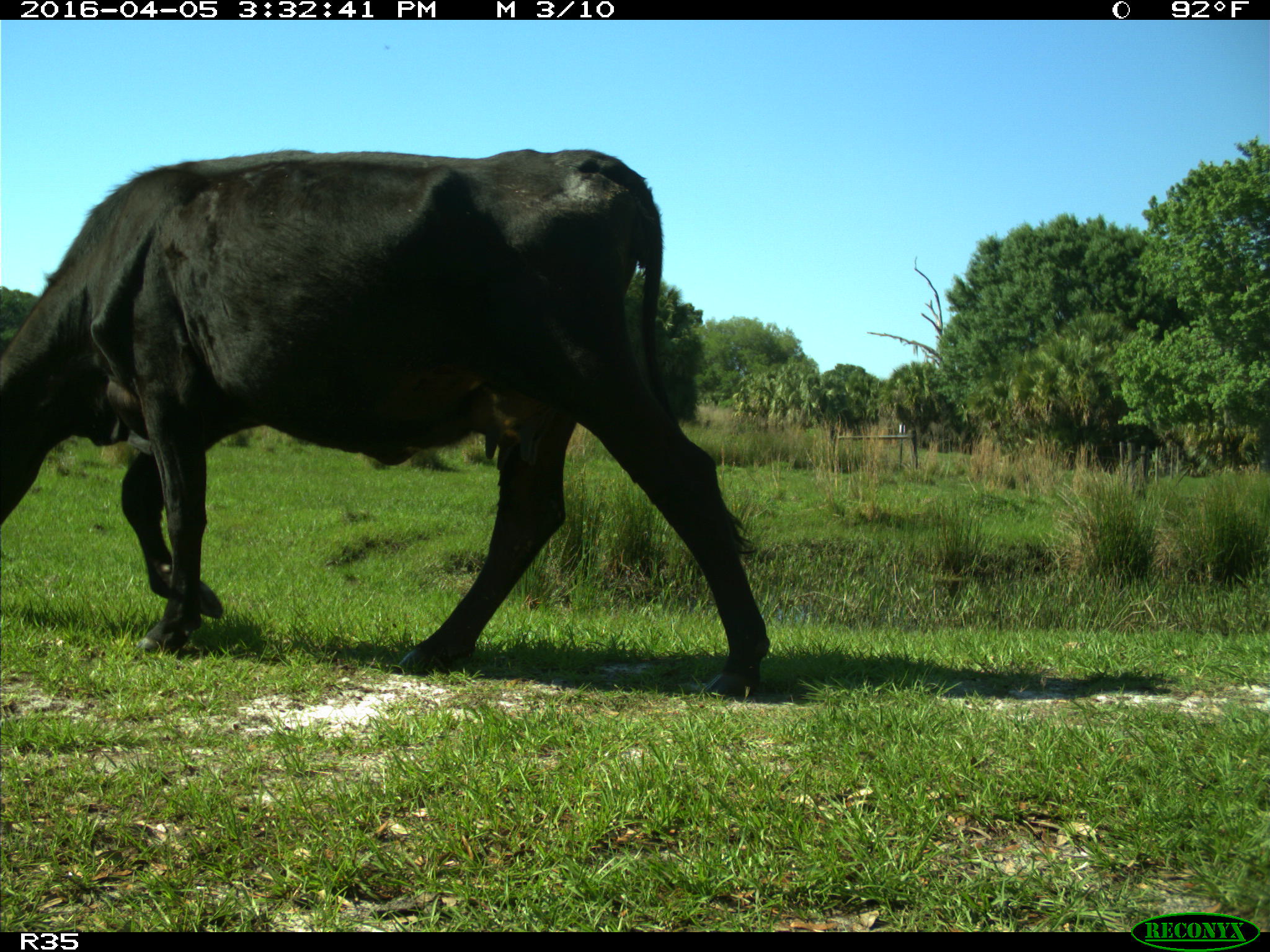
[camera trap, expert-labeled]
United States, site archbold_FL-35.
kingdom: Animalia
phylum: Chordata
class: Mammalia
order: Artiodactyla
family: Bovidae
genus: Bos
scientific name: Bos taurus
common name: domestic cow